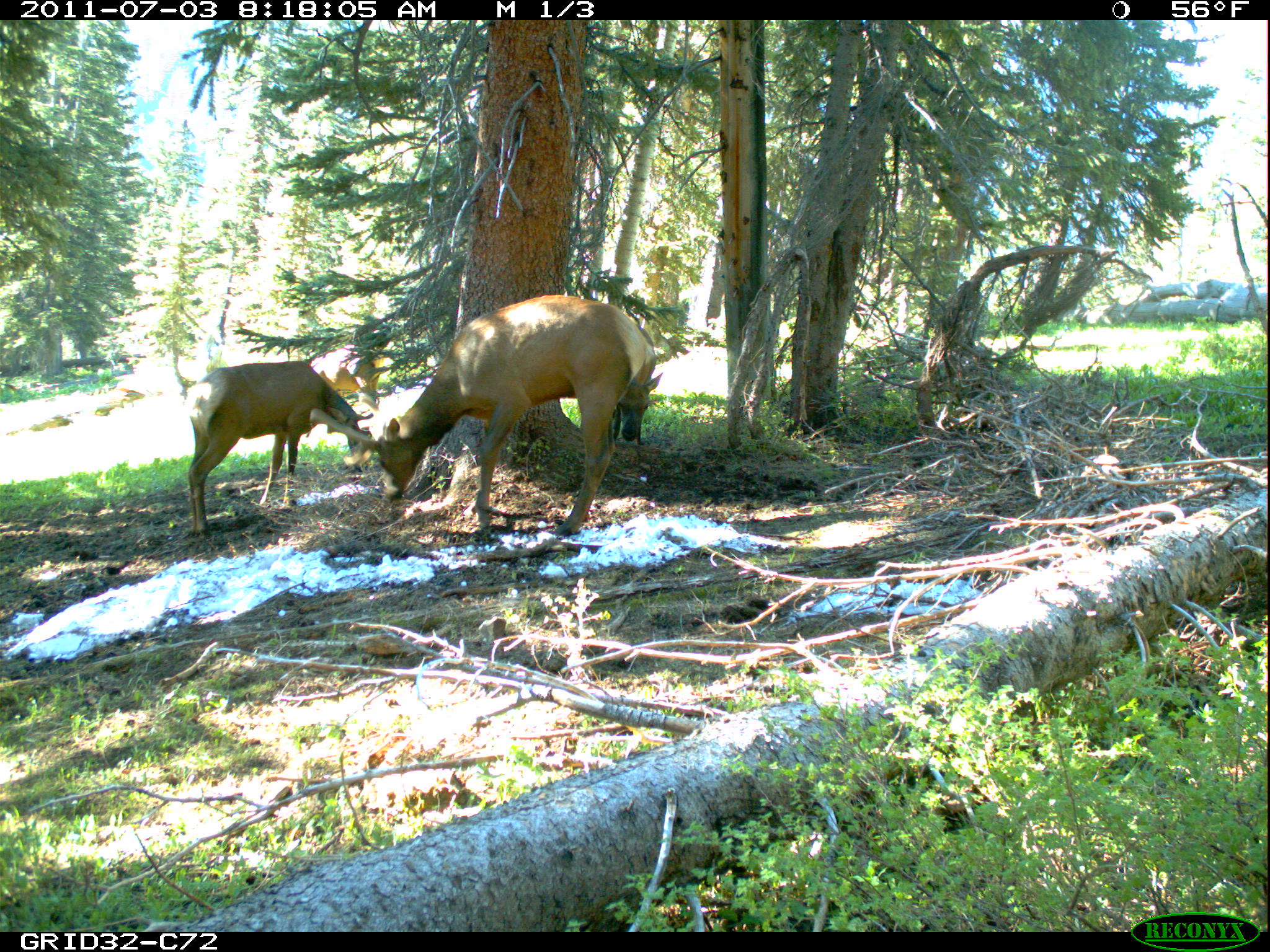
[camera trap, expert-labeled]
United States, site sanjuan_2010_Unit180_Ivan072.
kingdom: Animalia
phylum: Chordata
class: Mammalia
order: Artiodactyla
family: Cervidae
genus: Cervus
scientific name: Cervus elaphus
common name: red deer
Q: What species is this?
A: Cervus elaphus (red deer).